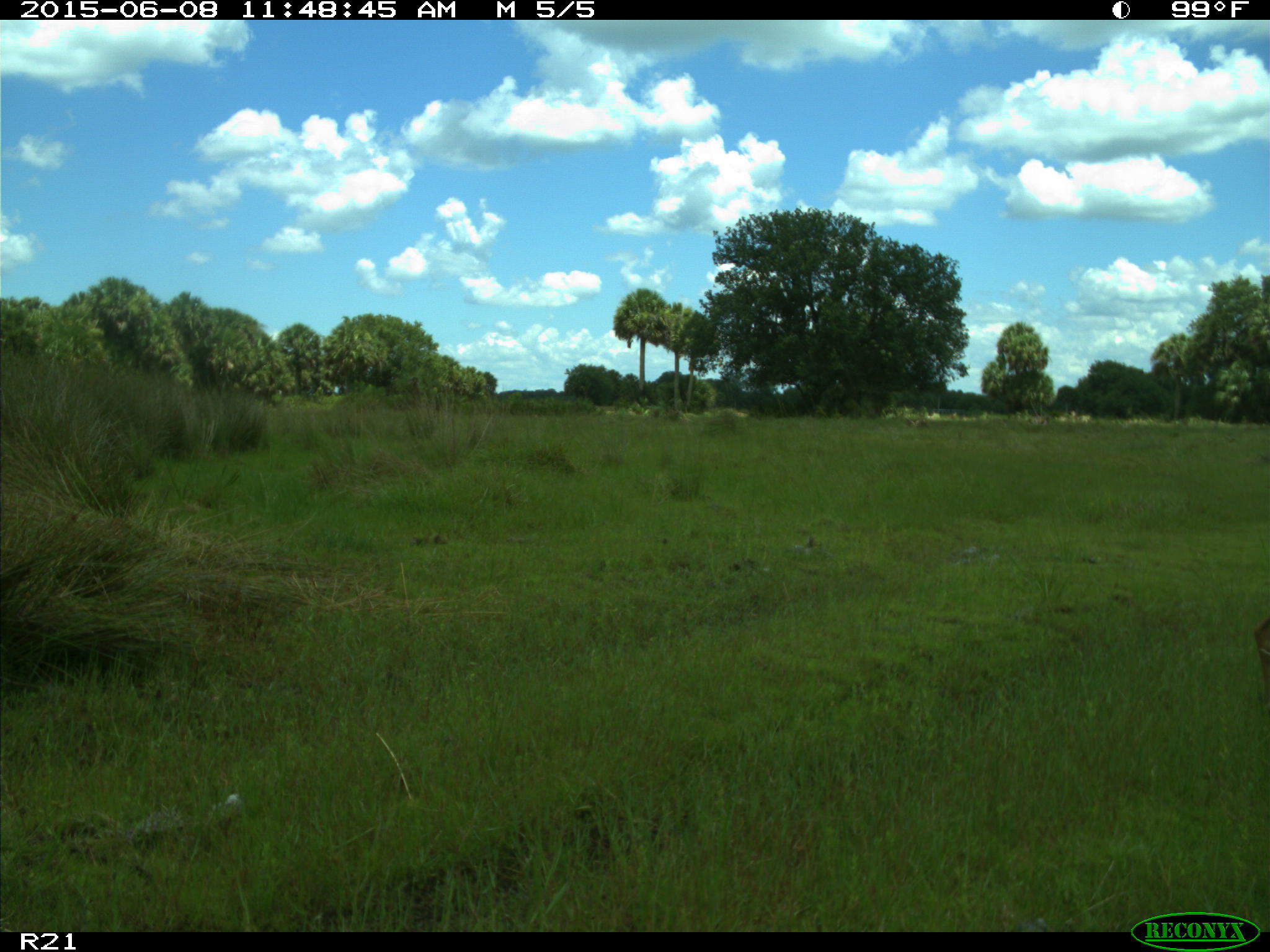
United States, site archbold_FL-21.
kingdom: Animalia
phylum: Chordata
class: Mammalia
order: Artiodactyla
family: Bovidae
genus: Bos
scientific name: Bos taurus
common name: domestic cow